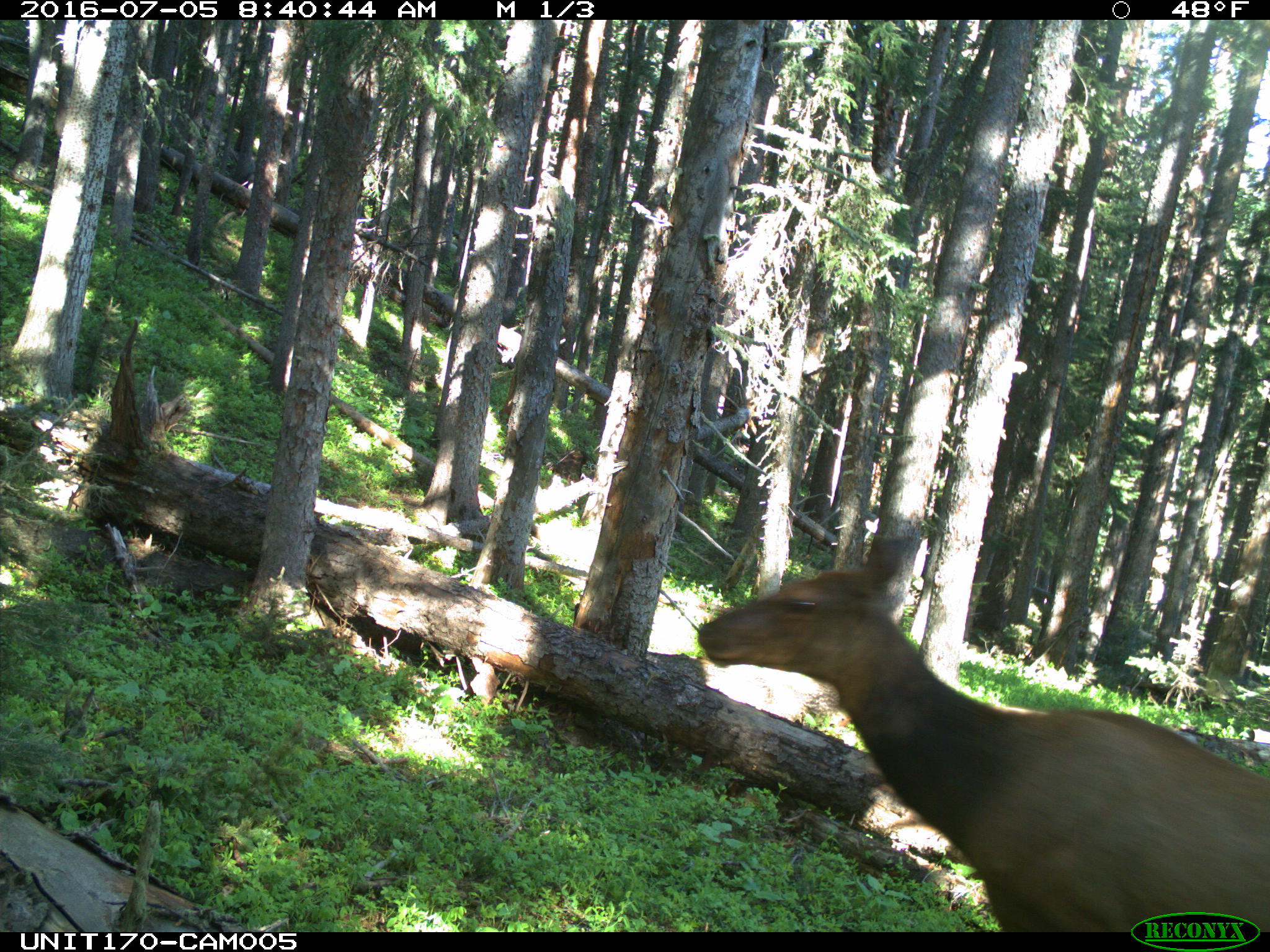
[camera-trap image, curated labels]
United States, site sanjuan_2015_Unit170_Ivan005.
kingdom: Animalia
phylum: Chordata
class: Mammalia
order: Artiodactyla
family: Cervidae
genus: Cervus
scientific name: Cervus elaphus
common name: red deer